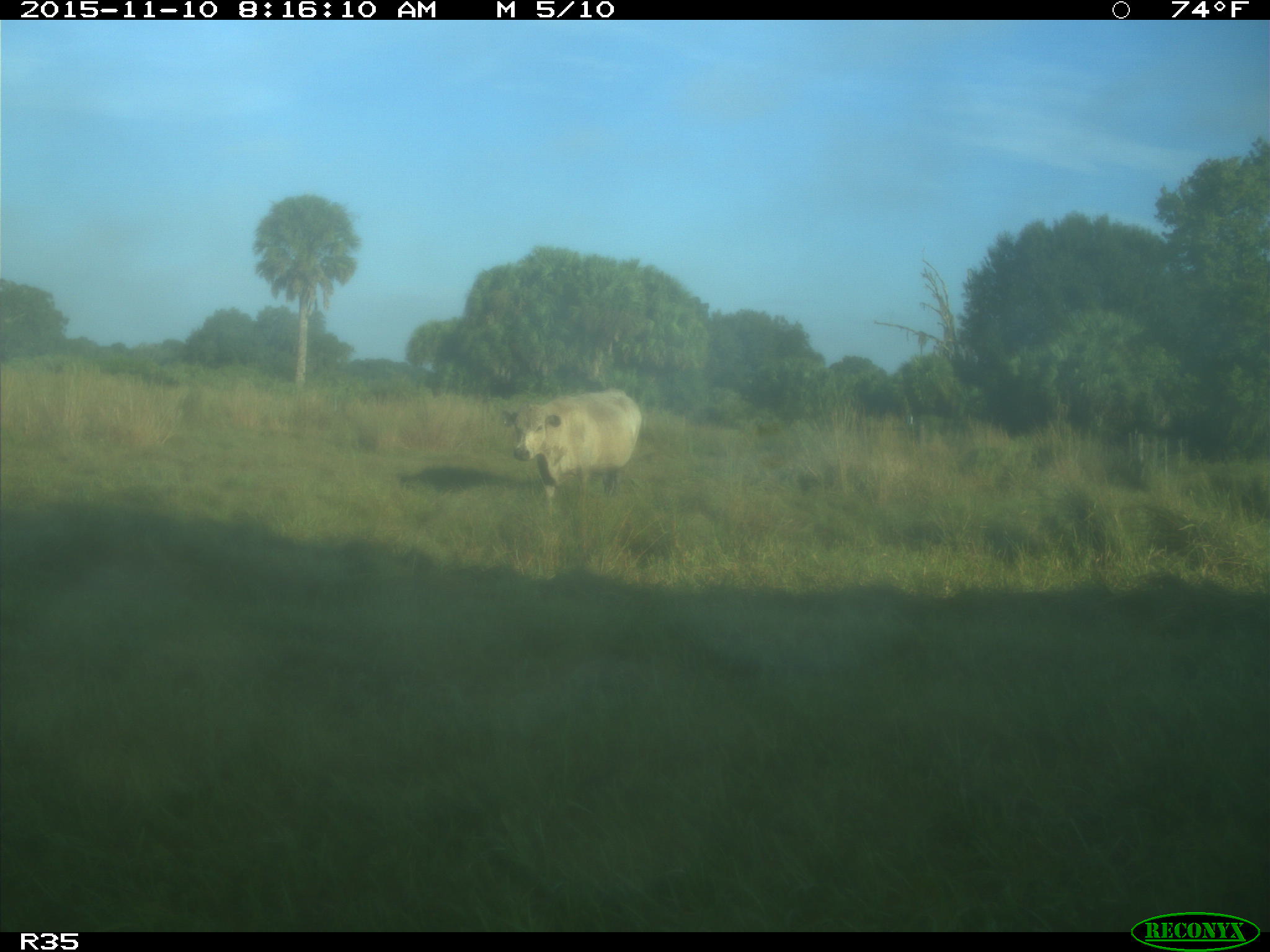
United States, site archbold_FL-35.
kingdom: Animalia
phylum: Chordata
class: Mammalia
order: Artiodactyla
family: Bovidae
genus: Bos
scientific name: Bos taurus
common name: domestic cow